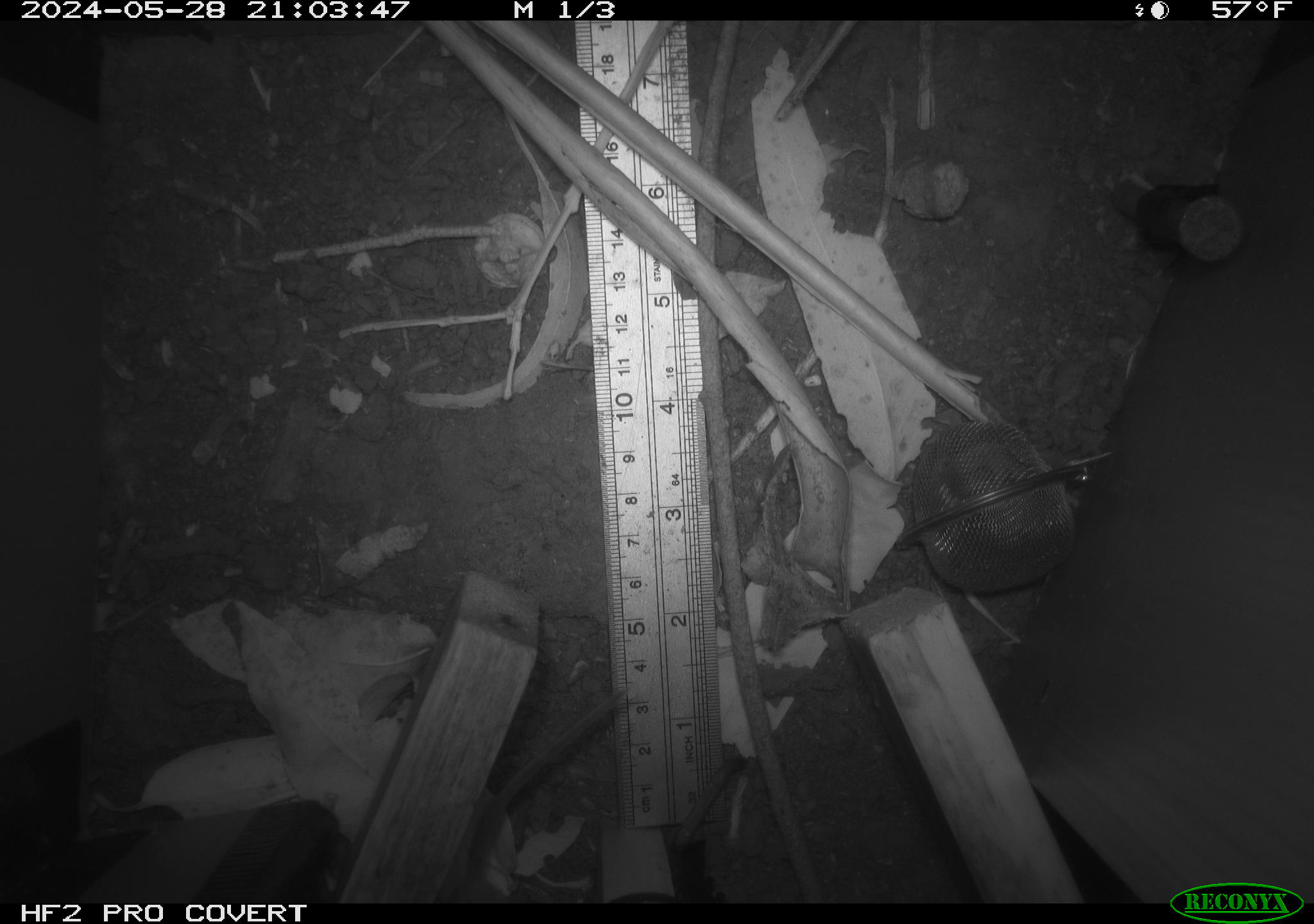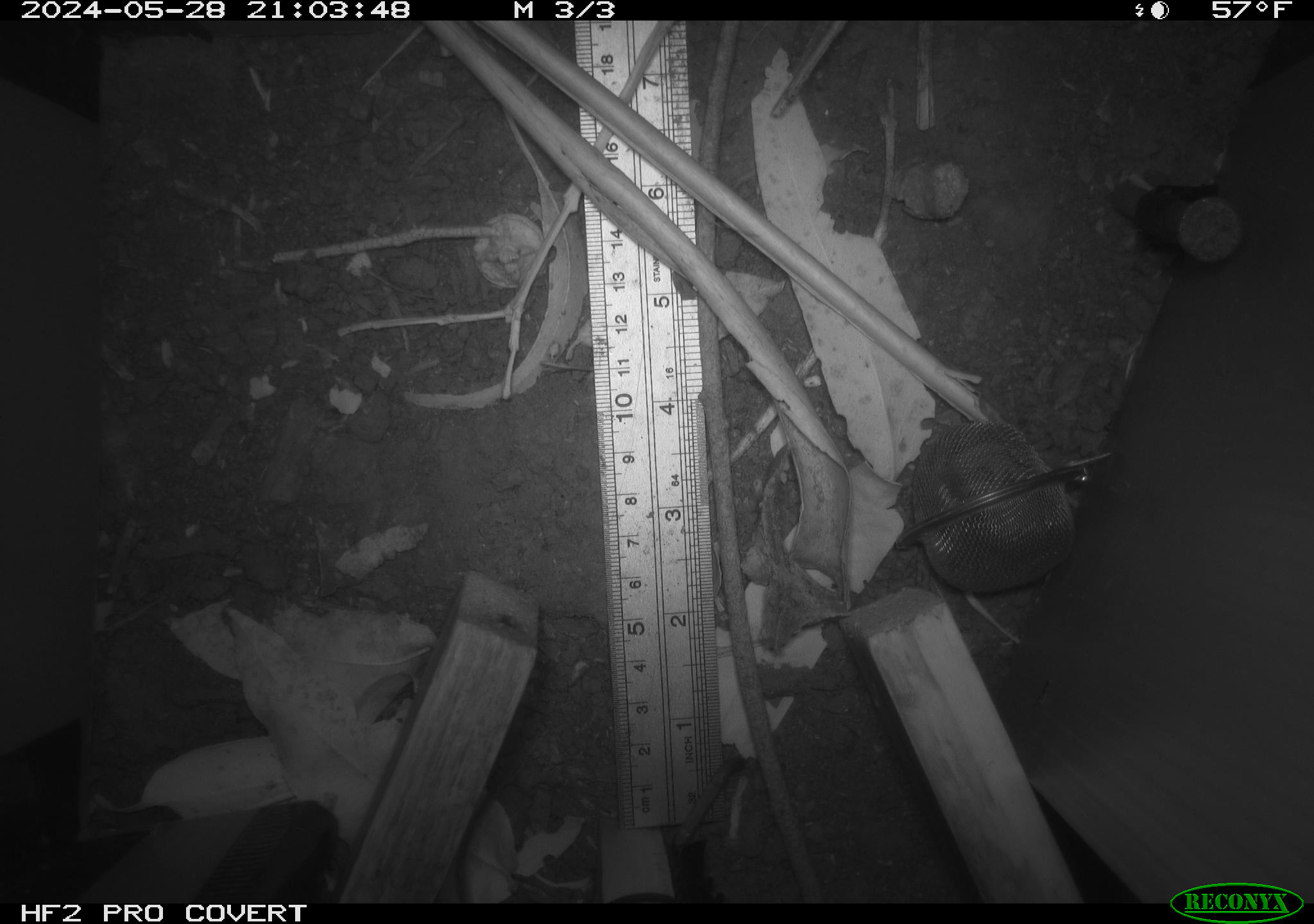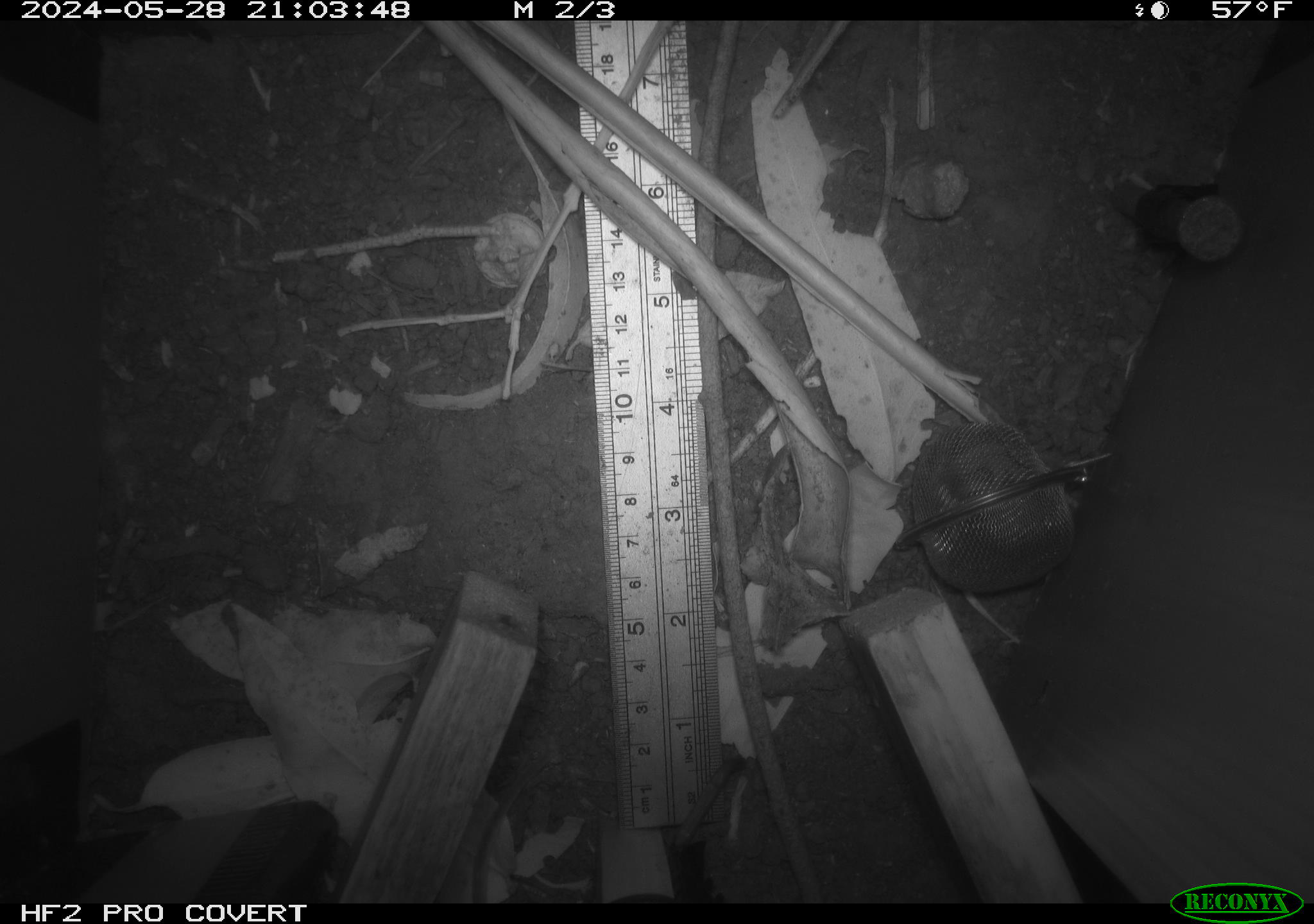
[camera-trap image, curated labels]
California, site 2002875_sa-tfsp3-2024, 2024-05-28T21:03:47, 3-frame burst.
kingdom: Animalia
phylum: Chordata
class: Mammalia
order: Rodentia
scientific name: Rodentia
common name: rodent